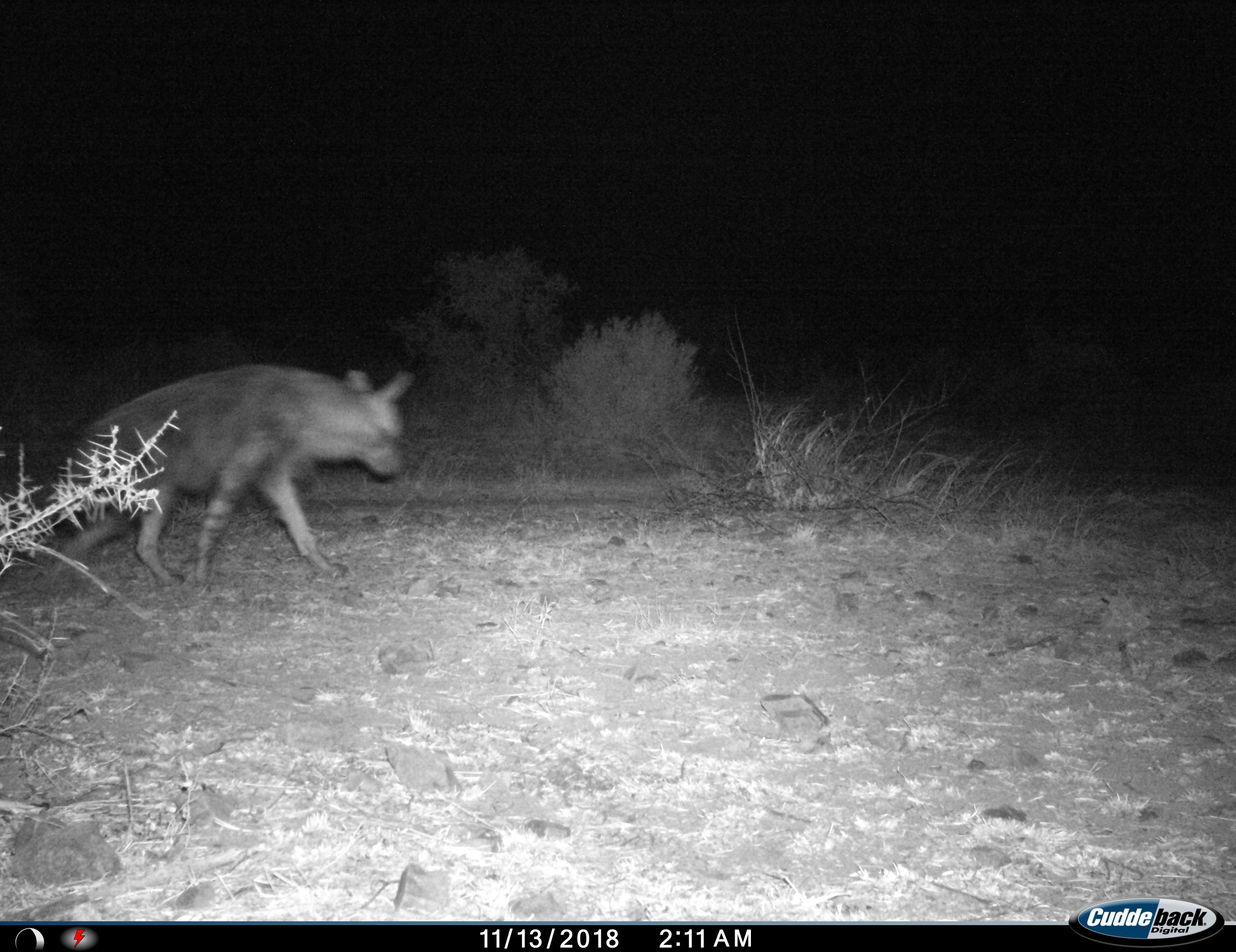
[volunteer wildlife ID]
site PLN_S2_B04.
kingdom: Animalia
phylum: Chordata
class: Mammalia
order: Carnivora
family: Hyaenidae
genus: Parahyaena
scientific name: Parahyaena brunnea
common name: brown hyena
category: hyenabrown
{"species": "hyenabrown (brown hyena) (Parahyaena brunnea)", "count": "1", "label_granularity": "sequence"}